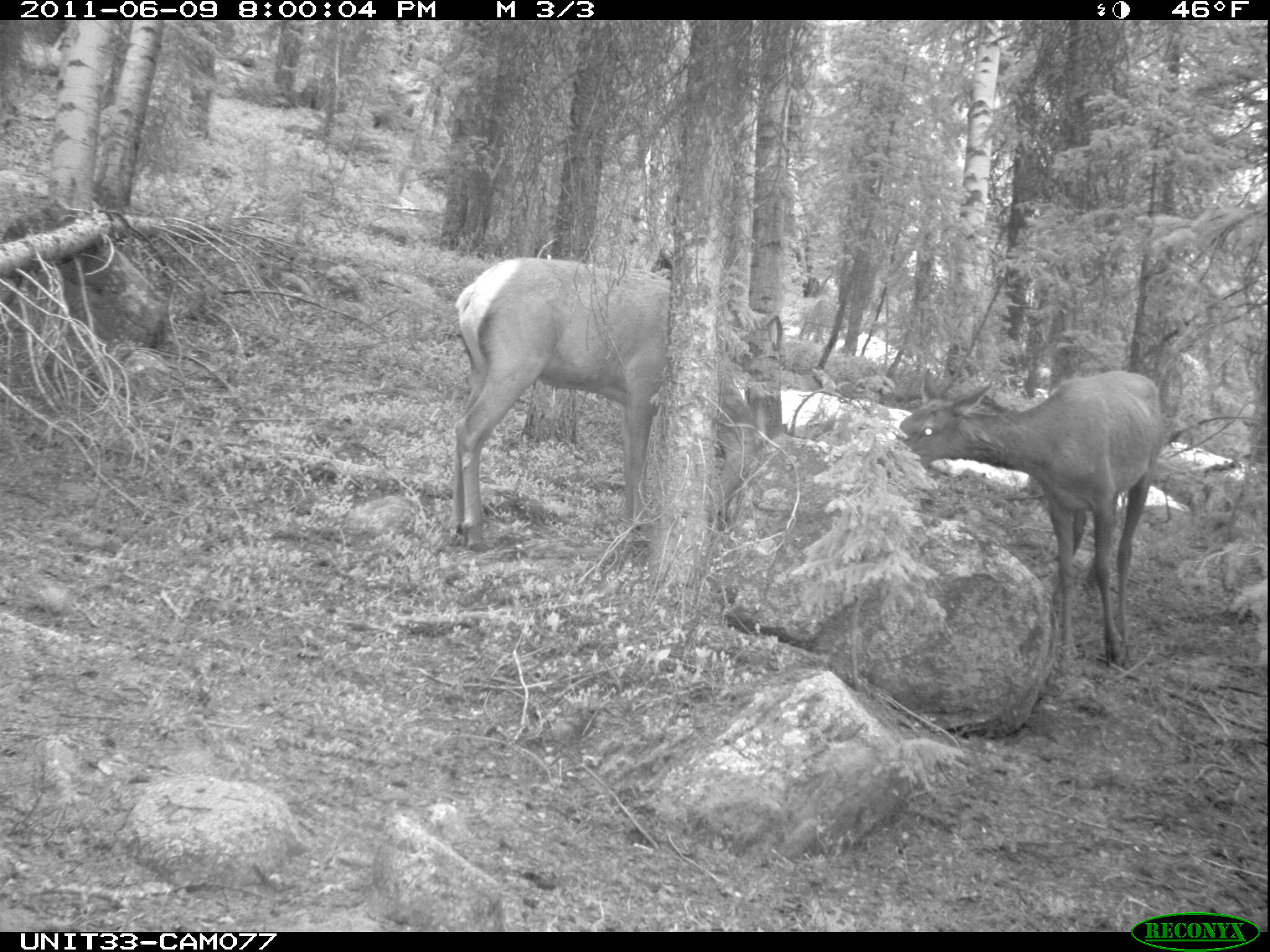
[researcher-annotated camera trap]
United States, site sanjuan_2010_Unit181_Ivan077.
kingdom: Animalia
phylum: Chordata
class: Mammalia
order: Artiodactyla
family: Cervidae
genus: Cervus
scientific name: Cervus elaphus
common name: red deer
Cervus elaphus (red deer).